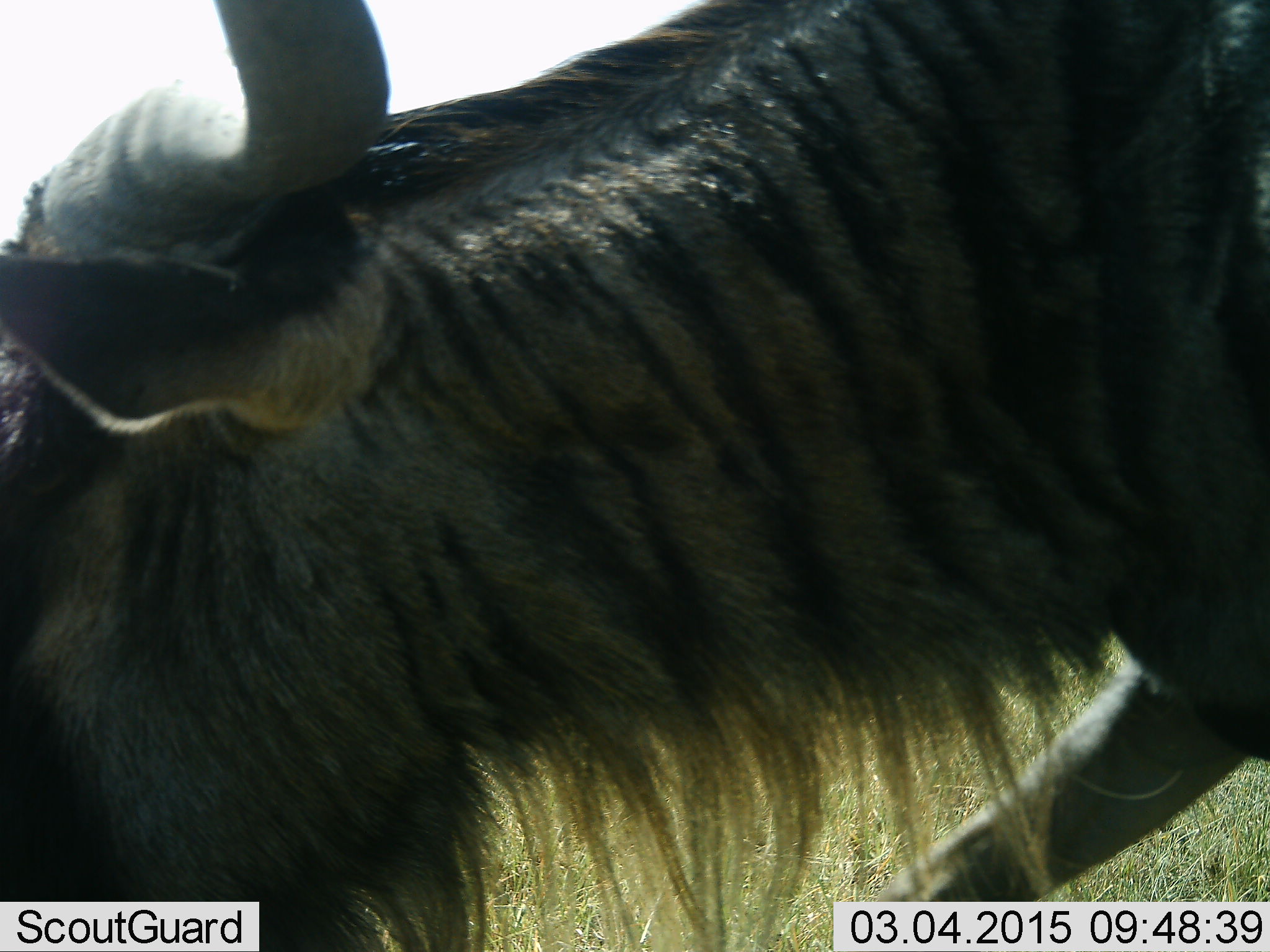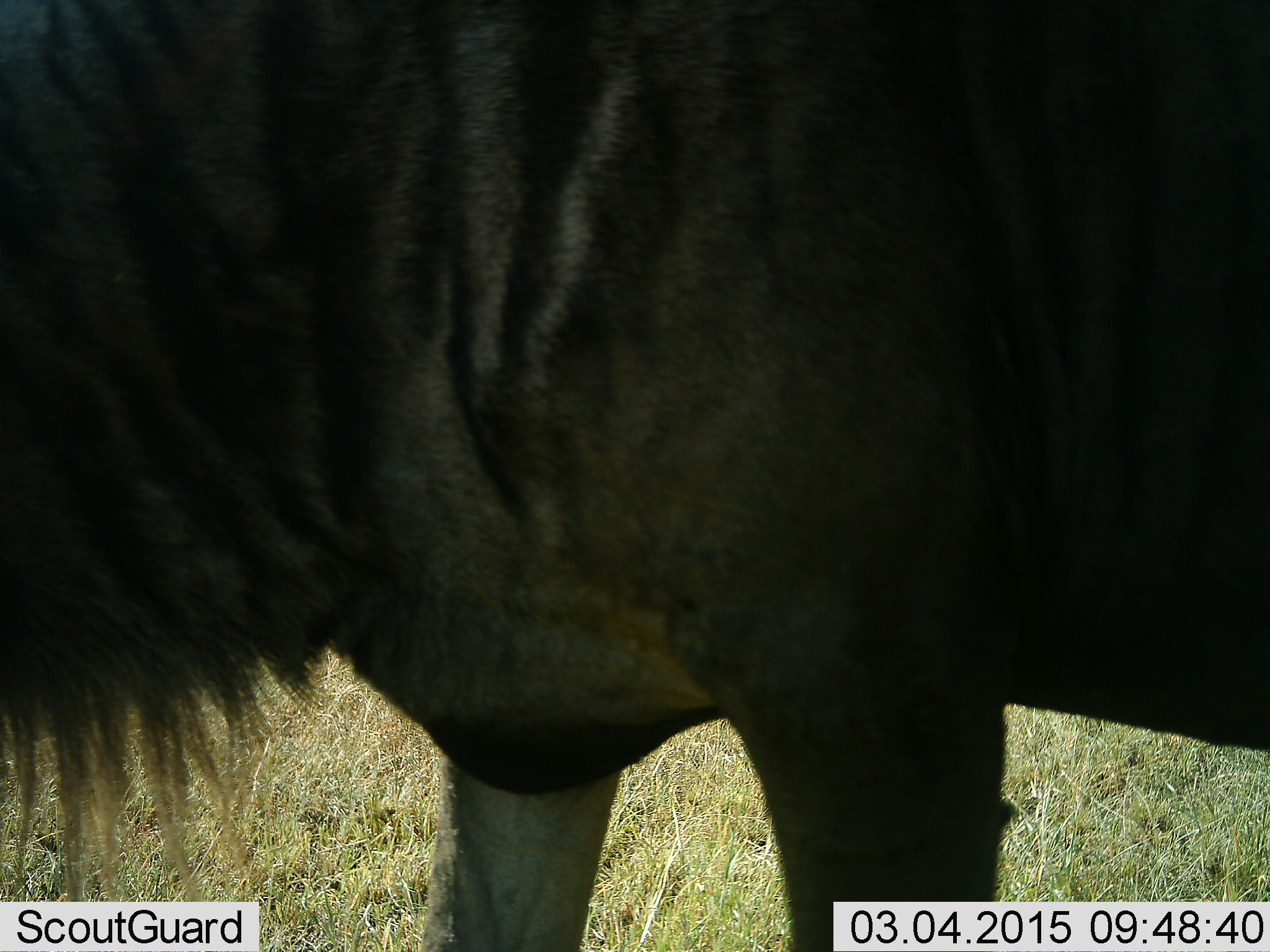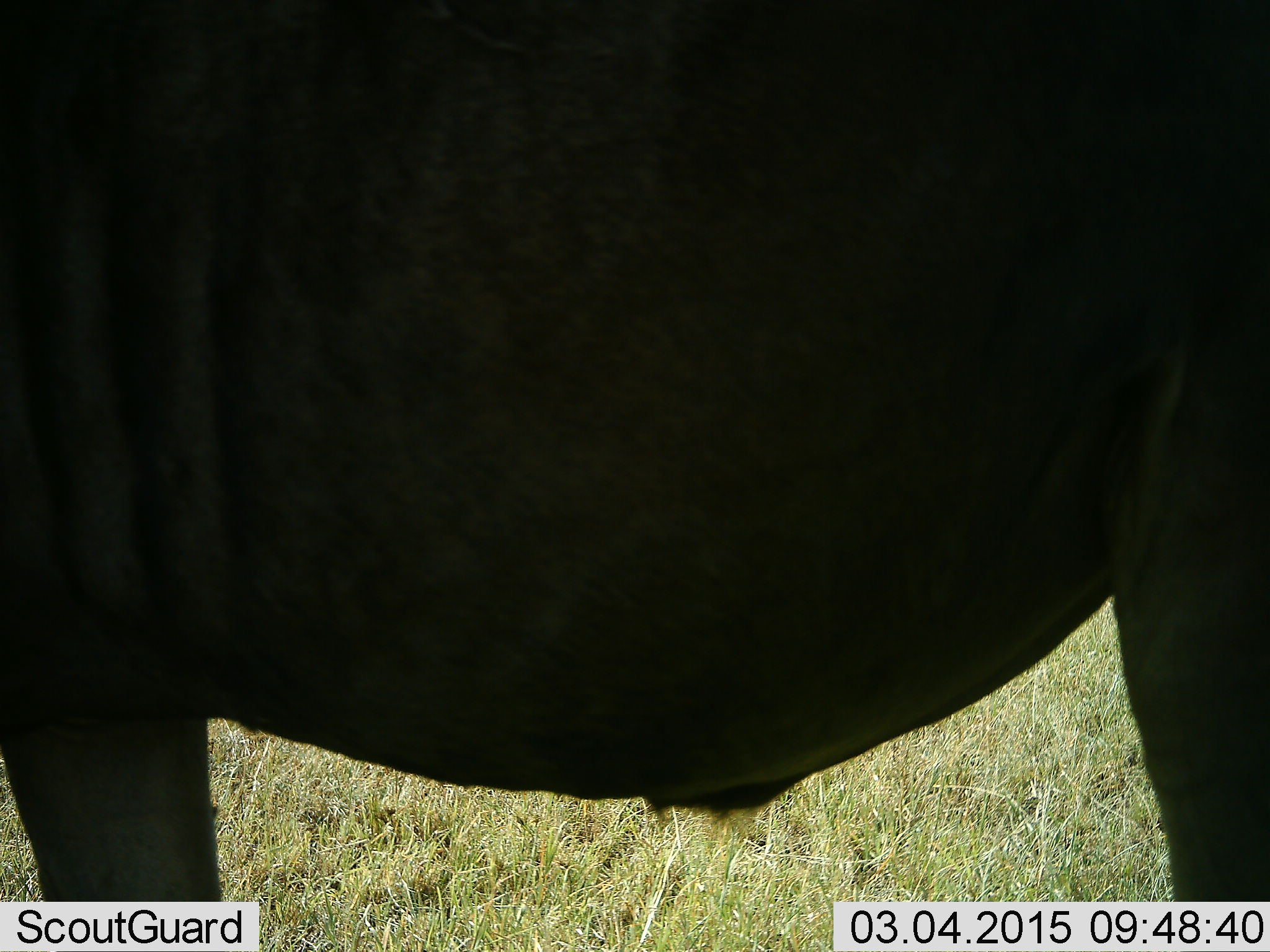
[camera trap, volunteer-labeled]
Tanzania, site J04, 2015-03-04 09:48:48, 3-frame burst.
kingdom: Animalia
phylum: Chordata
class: Mammalia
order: Artiodactyla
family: Bovidae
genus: Connochaetes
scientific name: Connochaetes taurinus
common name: blue wildebeest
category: wildebeest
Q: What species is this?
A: Wildebeest (blue wildebeest) (Connochaetes taurinus).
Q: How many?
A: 1.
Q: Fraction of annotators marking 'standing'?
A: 30%.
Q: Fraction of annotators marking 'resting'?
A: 0%.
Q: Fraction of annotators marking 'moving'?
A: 50%.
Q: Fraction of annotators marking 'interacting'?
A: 0%.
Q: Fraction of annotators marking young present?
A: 0%.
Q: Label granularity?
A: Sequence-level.